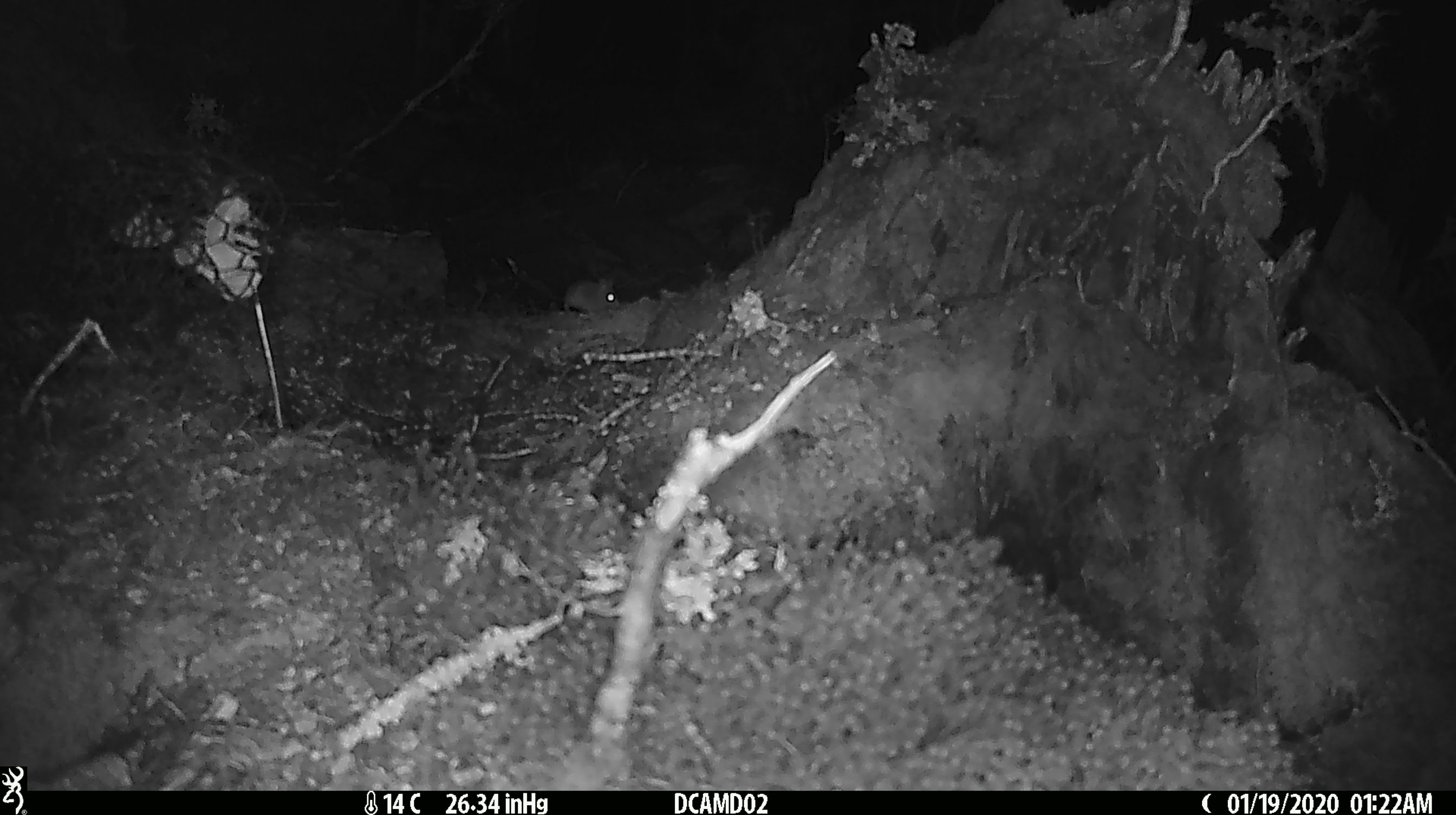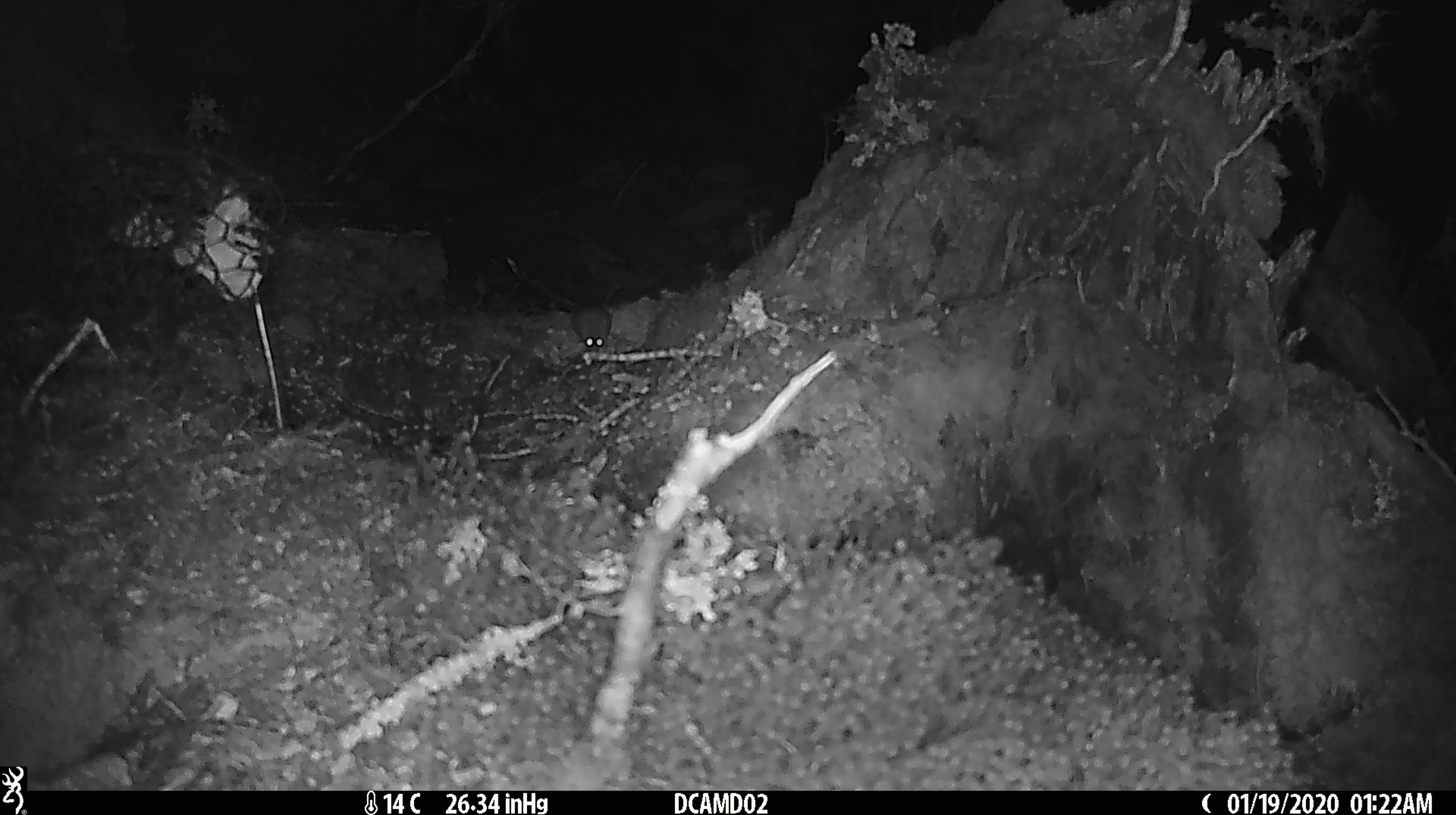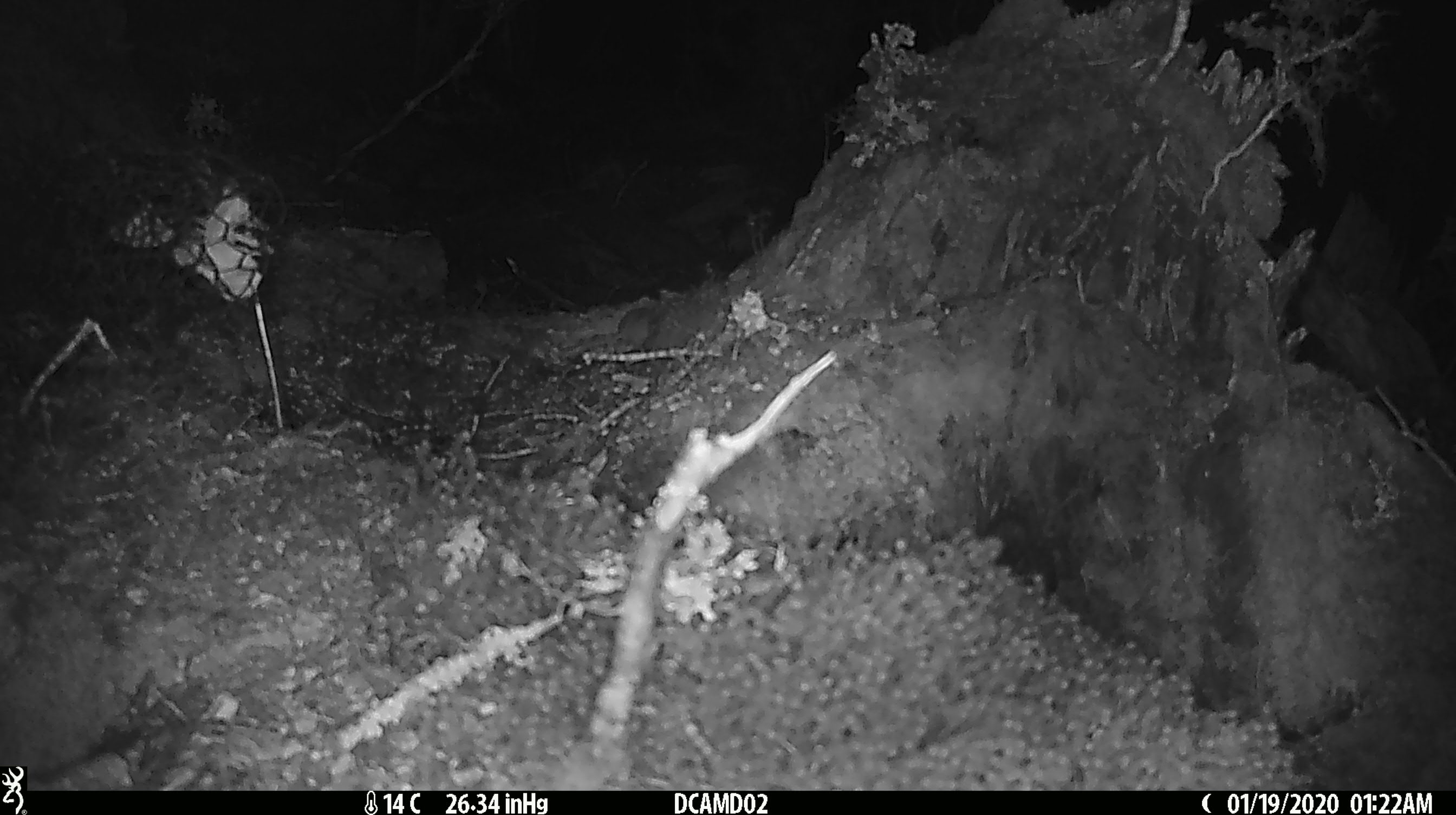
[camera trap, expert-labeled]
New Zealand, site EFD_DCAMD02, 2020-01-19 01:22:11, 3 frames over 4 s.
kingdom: Animalia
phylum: Chordata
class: Mammalia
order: Rodentia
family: Muridae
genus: Mus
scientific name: Mus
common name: mouse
Mouse (Mus).